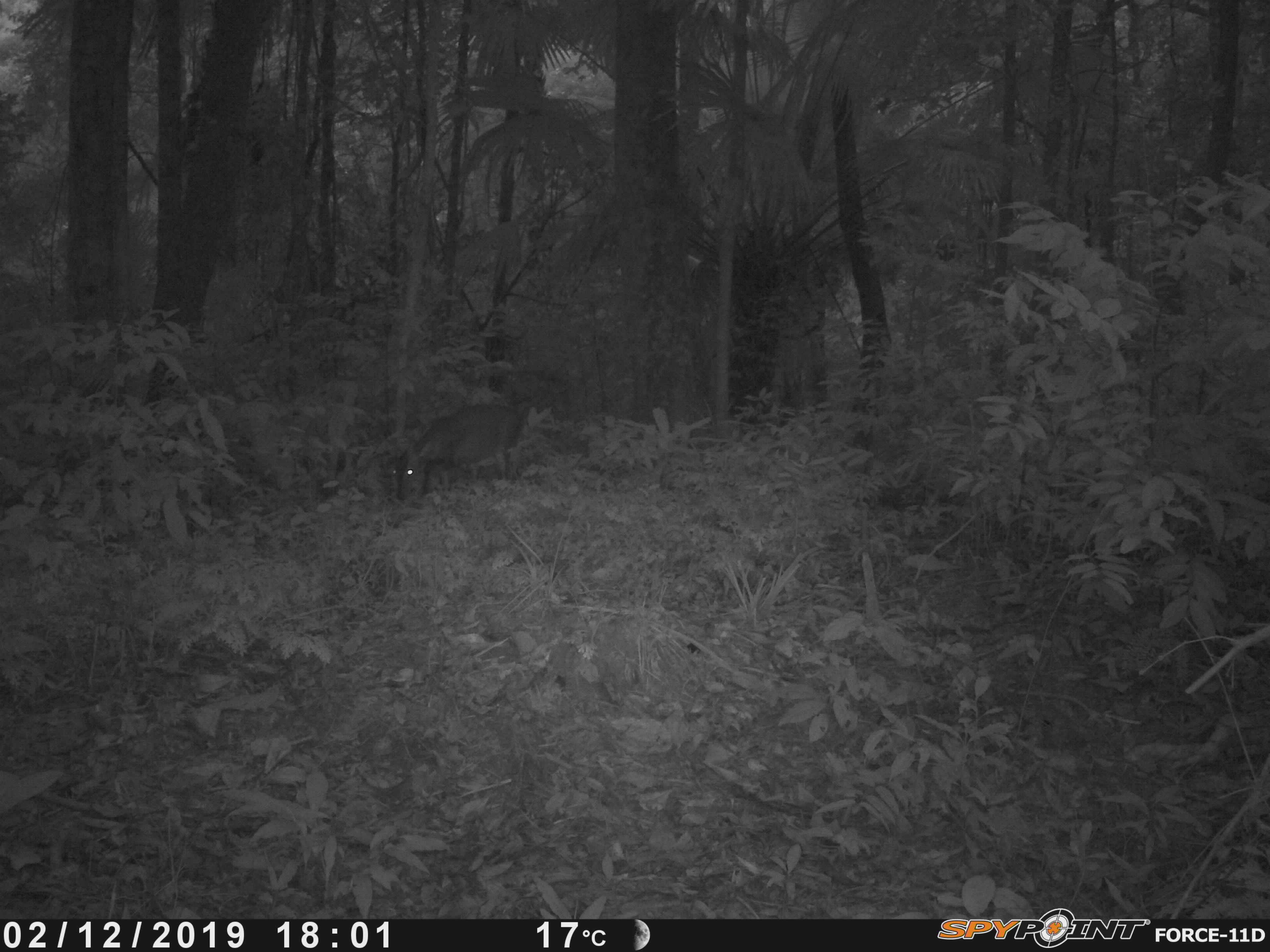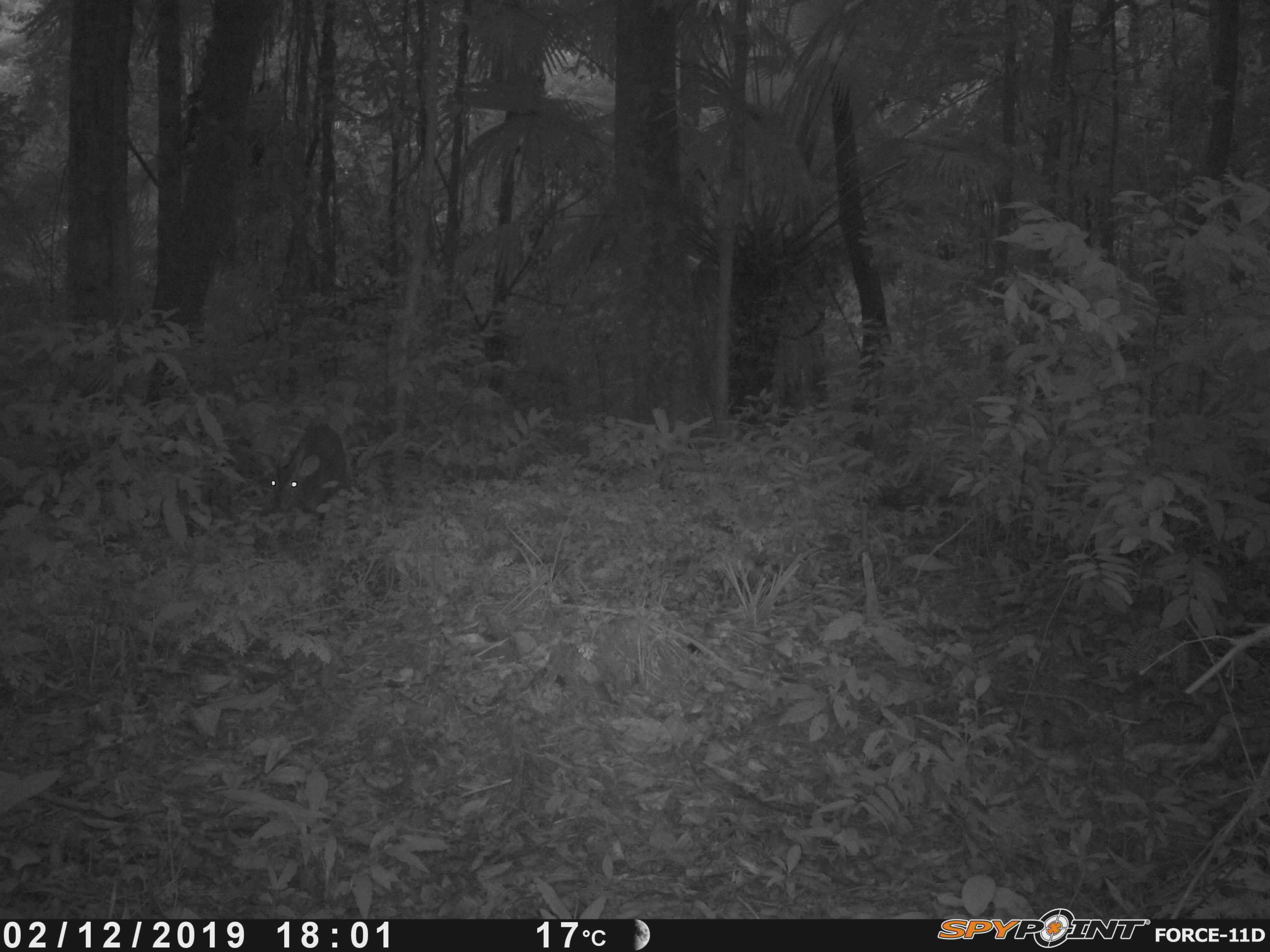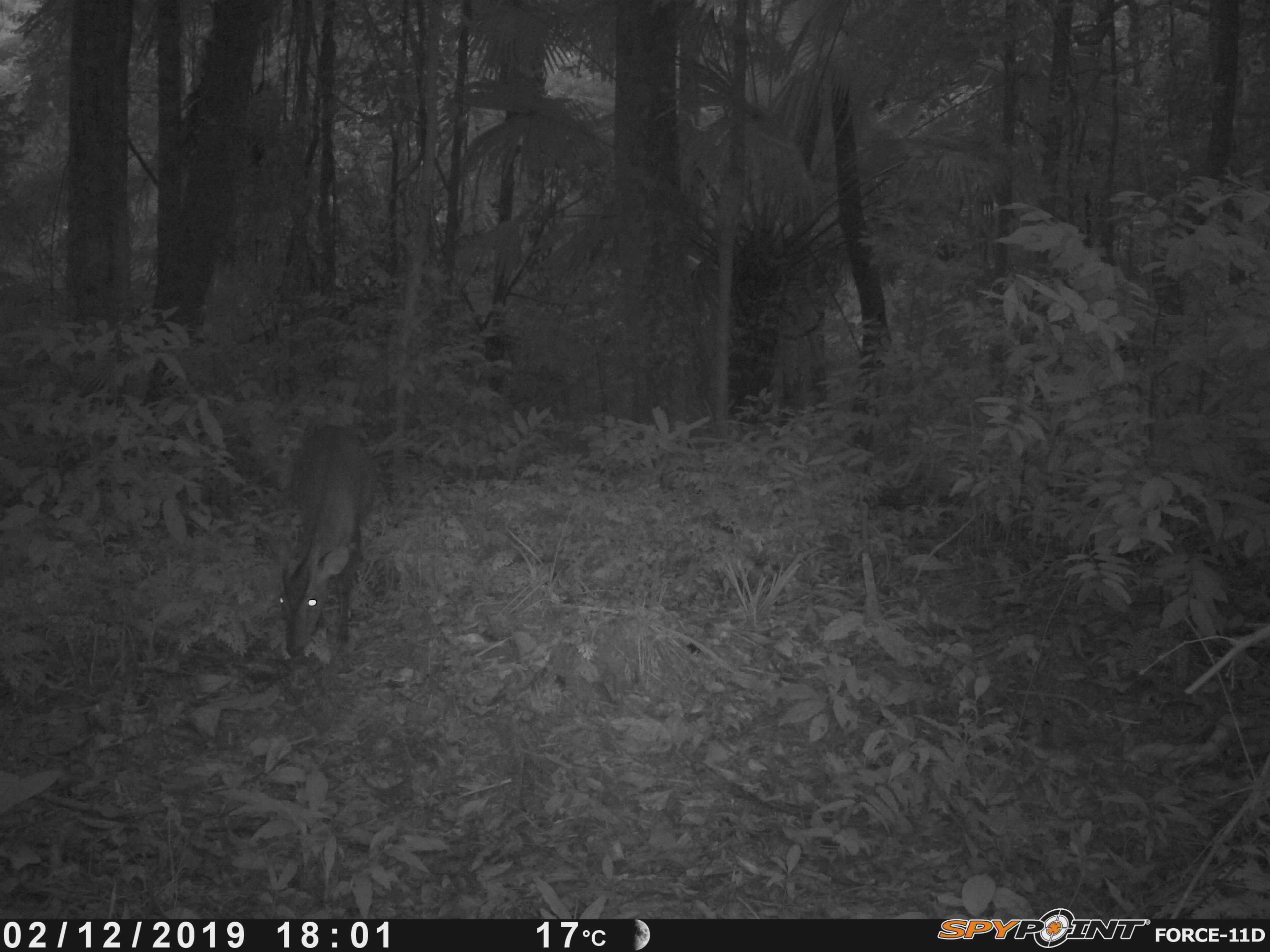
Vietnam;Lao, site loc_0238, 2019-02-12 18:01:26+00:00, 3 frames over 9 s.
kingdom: Animalia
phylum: Chordata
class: Mammalia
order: Artiodactyla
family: Cervidae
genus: Muntiacus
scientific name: Muntiacus vuquangensis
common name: large-antlered muntjac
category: large antlered muntjac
Large antlered muntjac (large-antlered muntjac) (Muntiacus vuquangensis). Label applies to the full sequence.